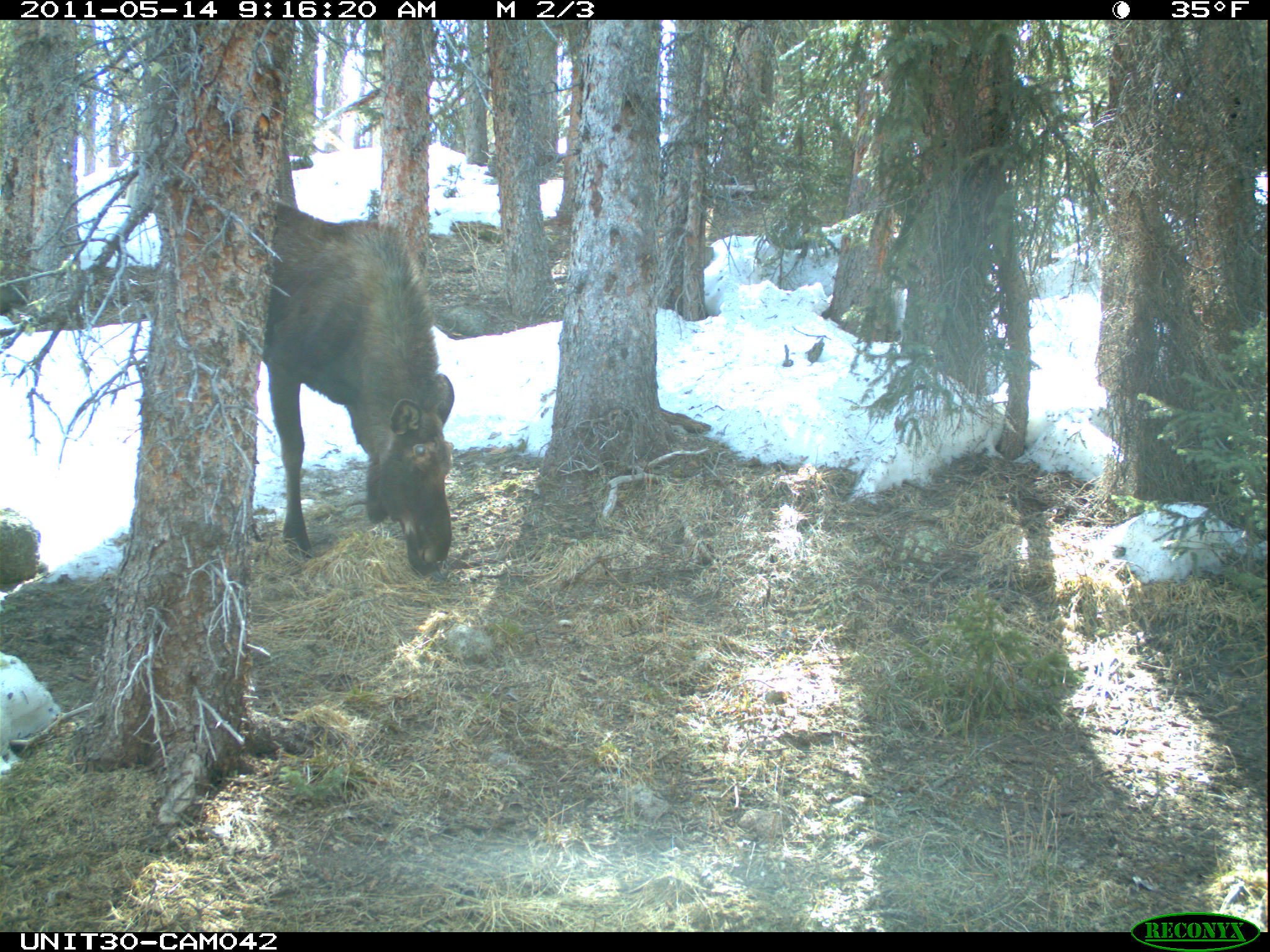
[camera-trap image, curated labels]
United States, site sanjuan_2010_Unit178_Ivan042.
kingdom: Animalia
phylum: Chordata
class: Mammalia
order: Artiodactyla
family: Cervidae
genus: Alces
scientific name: Alces alces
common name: moose